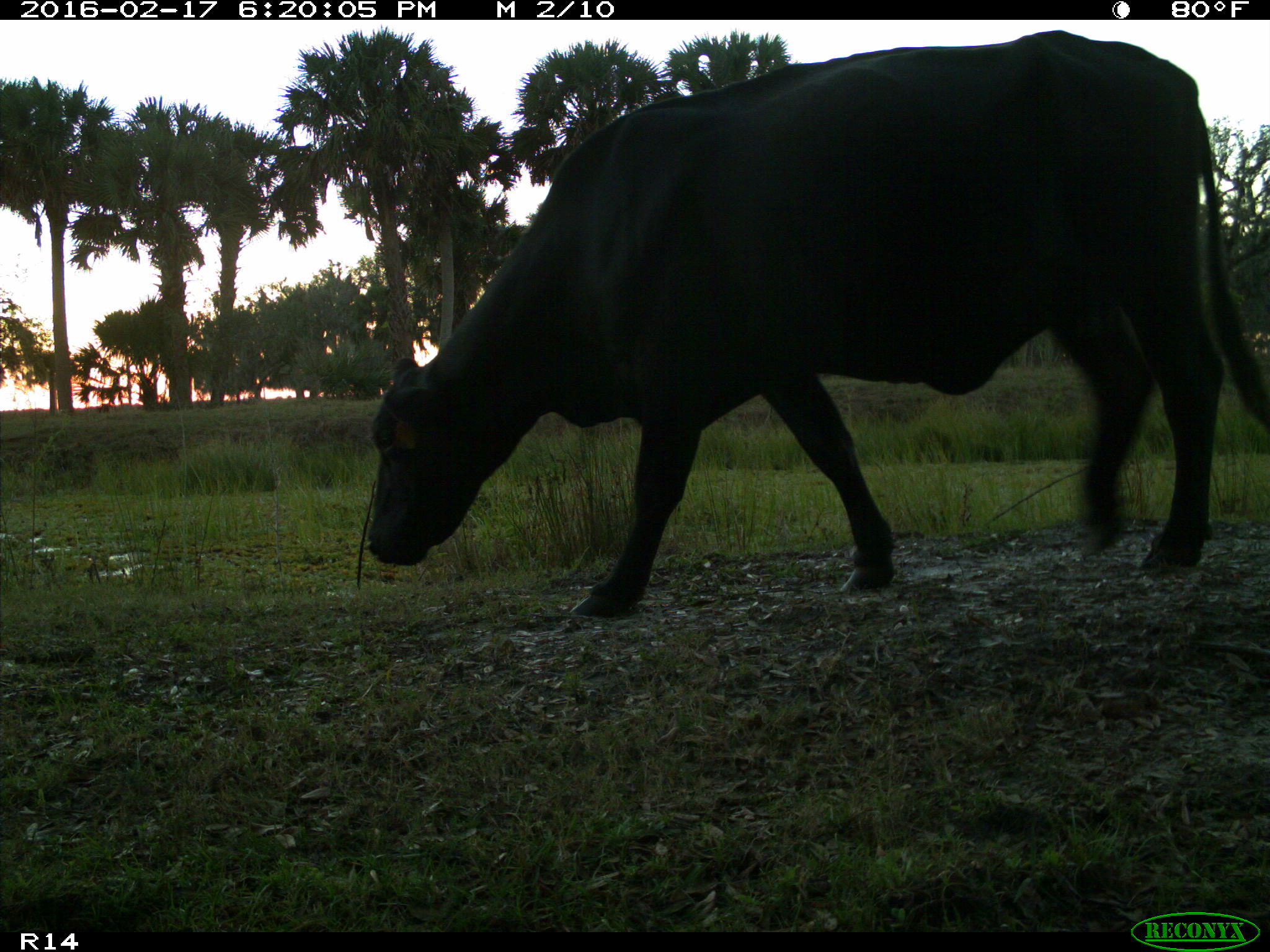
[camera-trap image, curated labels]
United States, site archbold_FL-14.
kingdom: Animalia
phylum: Chordata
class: Mammalia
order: Artiodactyla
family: Bovidae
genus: Bos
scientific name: Bos taurus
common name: domestic cow